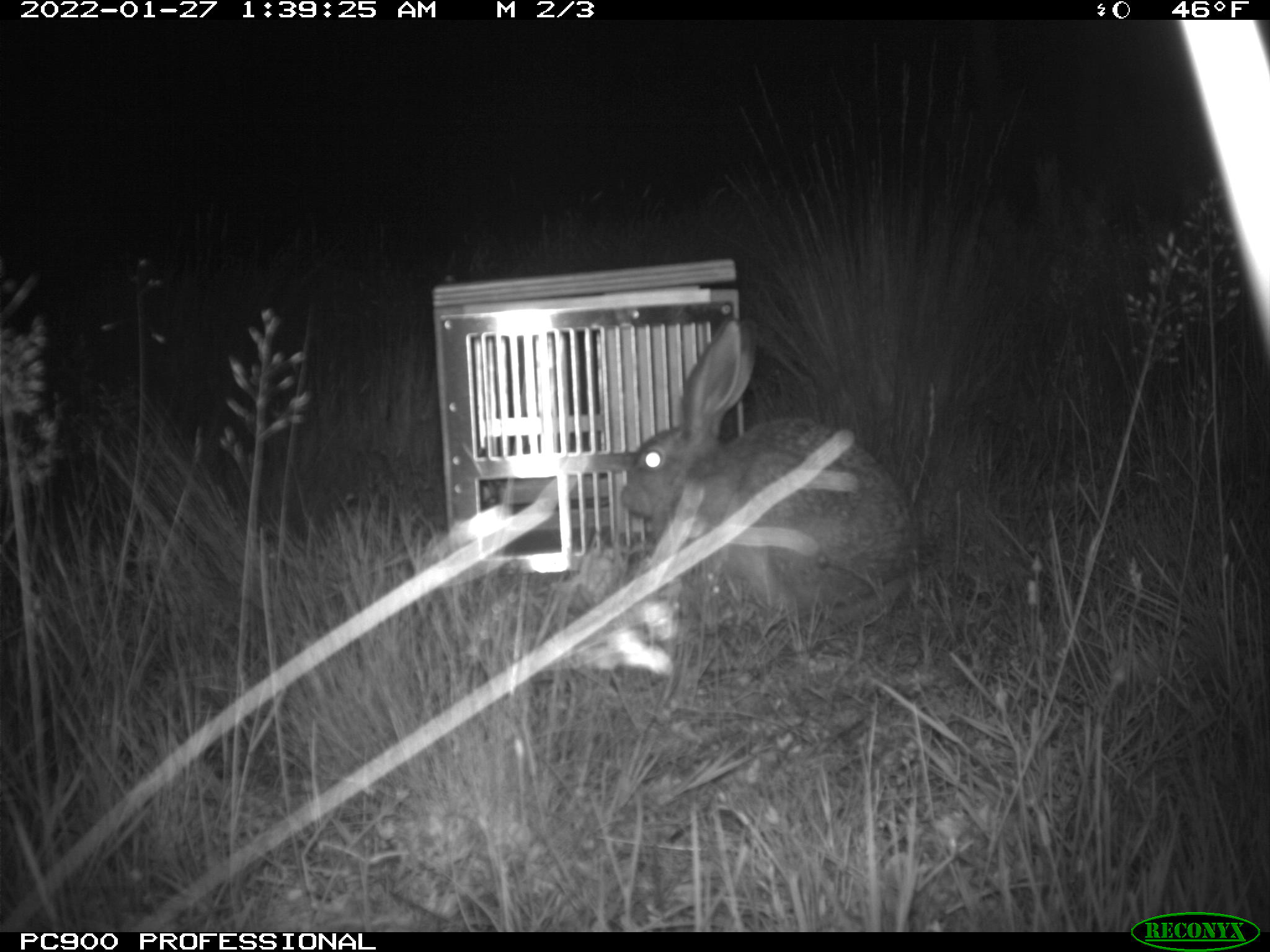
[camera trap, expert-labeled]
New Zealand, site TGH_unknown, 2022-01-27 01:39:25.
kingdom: Animalia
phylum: Chordata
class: Mammalia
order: Lagomorpha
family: Leporidae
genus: Lepus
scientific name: Lepus europaeus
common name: brown hare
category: hare